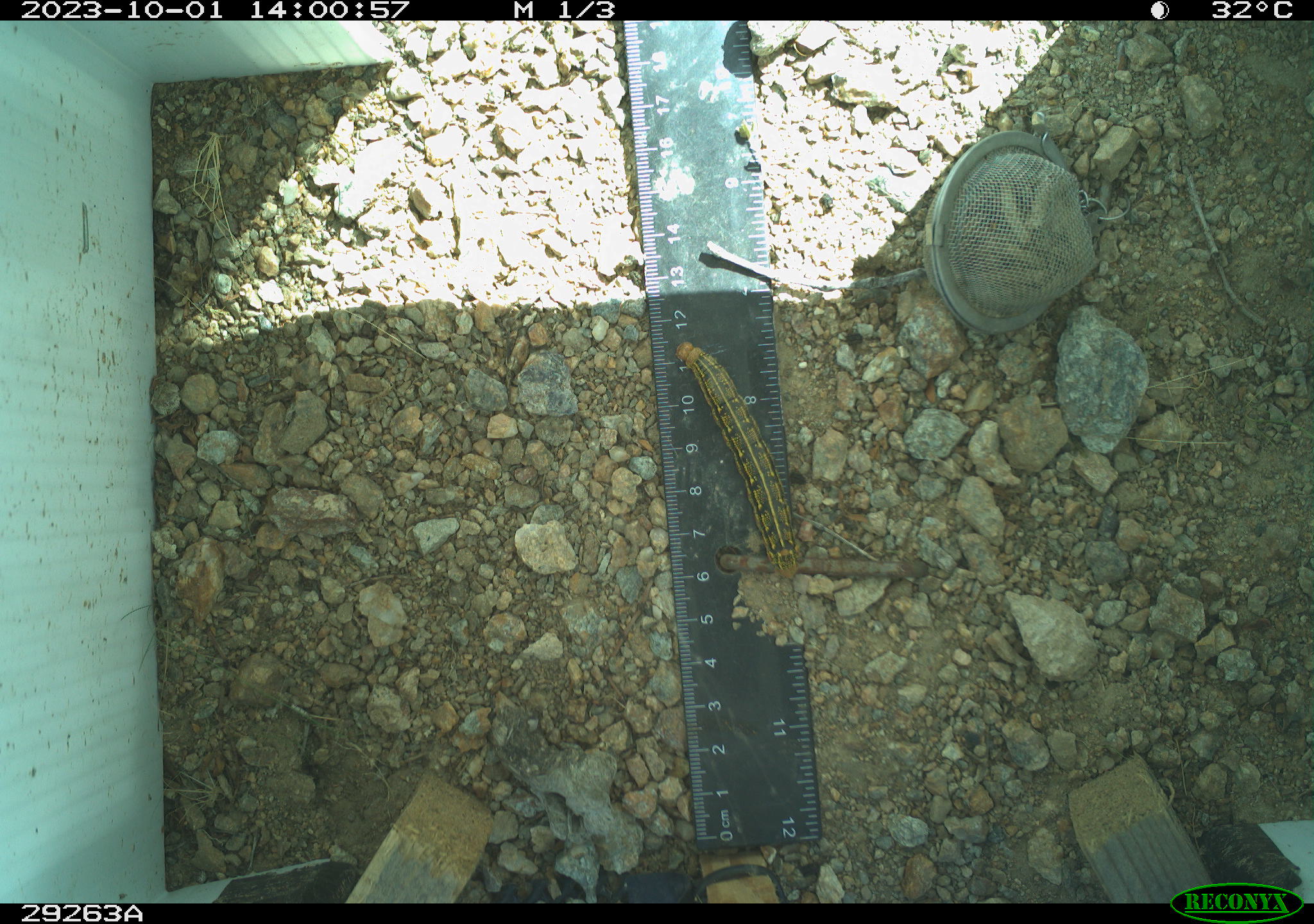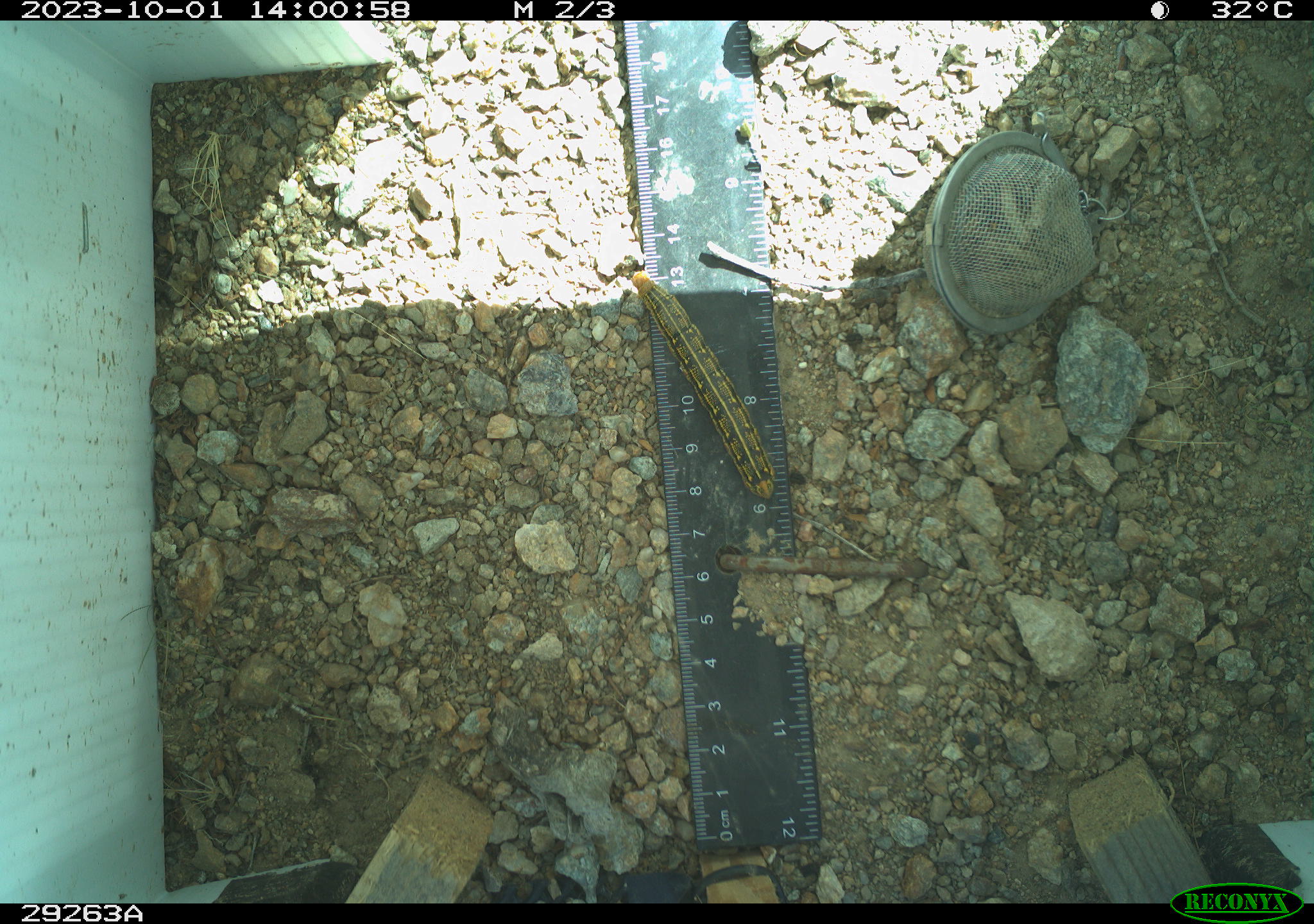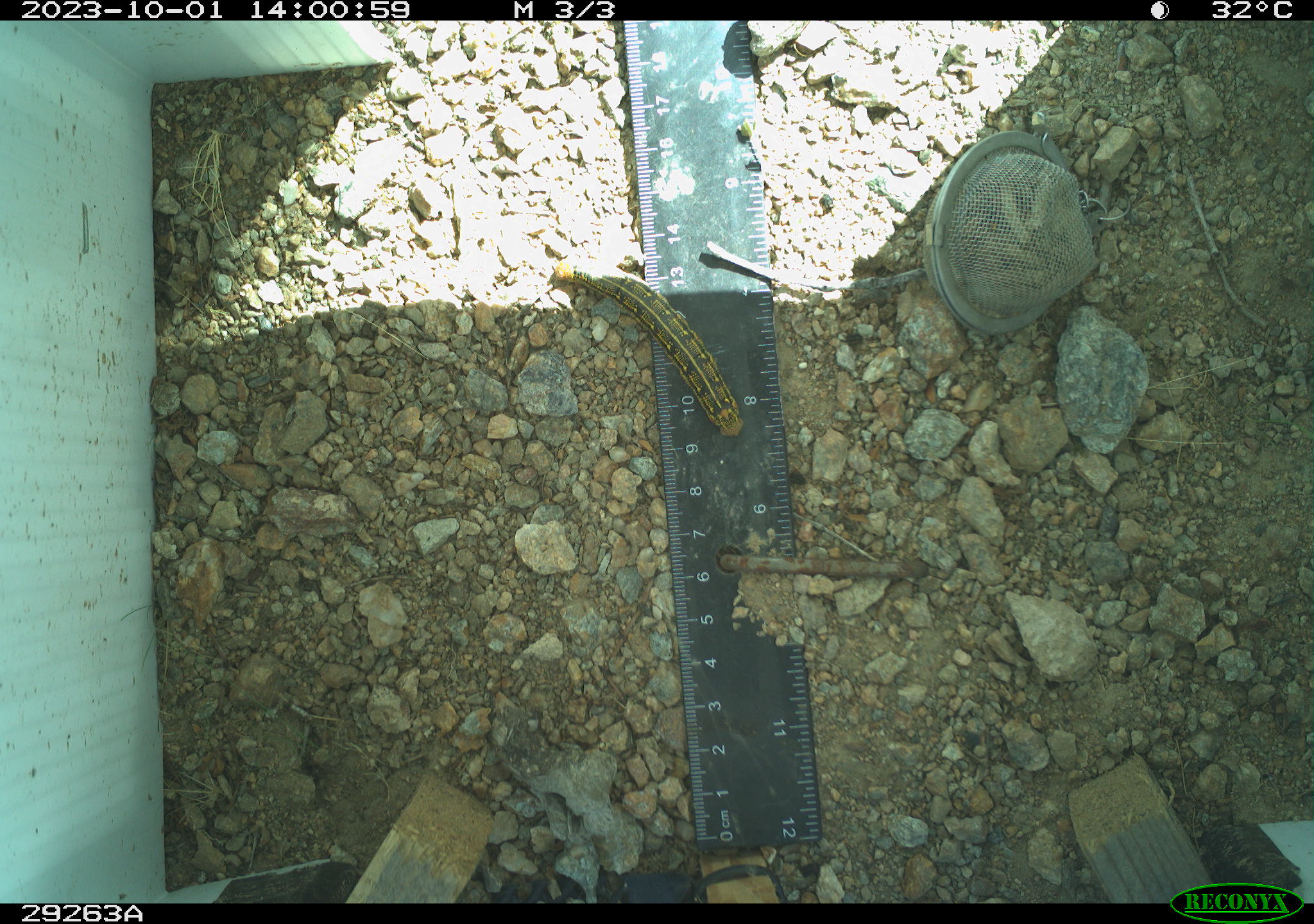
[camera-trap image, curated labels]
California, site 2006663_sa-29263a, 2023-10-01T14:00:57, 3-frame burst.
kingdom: Animalia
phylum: Arthropoda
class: Insecta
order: Lepidoptera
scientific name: Lepidoptera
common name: butterflies and moths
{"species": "butterflies and moths (Lepidoptera)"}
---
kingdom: Animalia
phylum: Arthropoda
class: Insecta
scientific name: Insecta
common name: insect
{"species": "insect (Insecta)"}